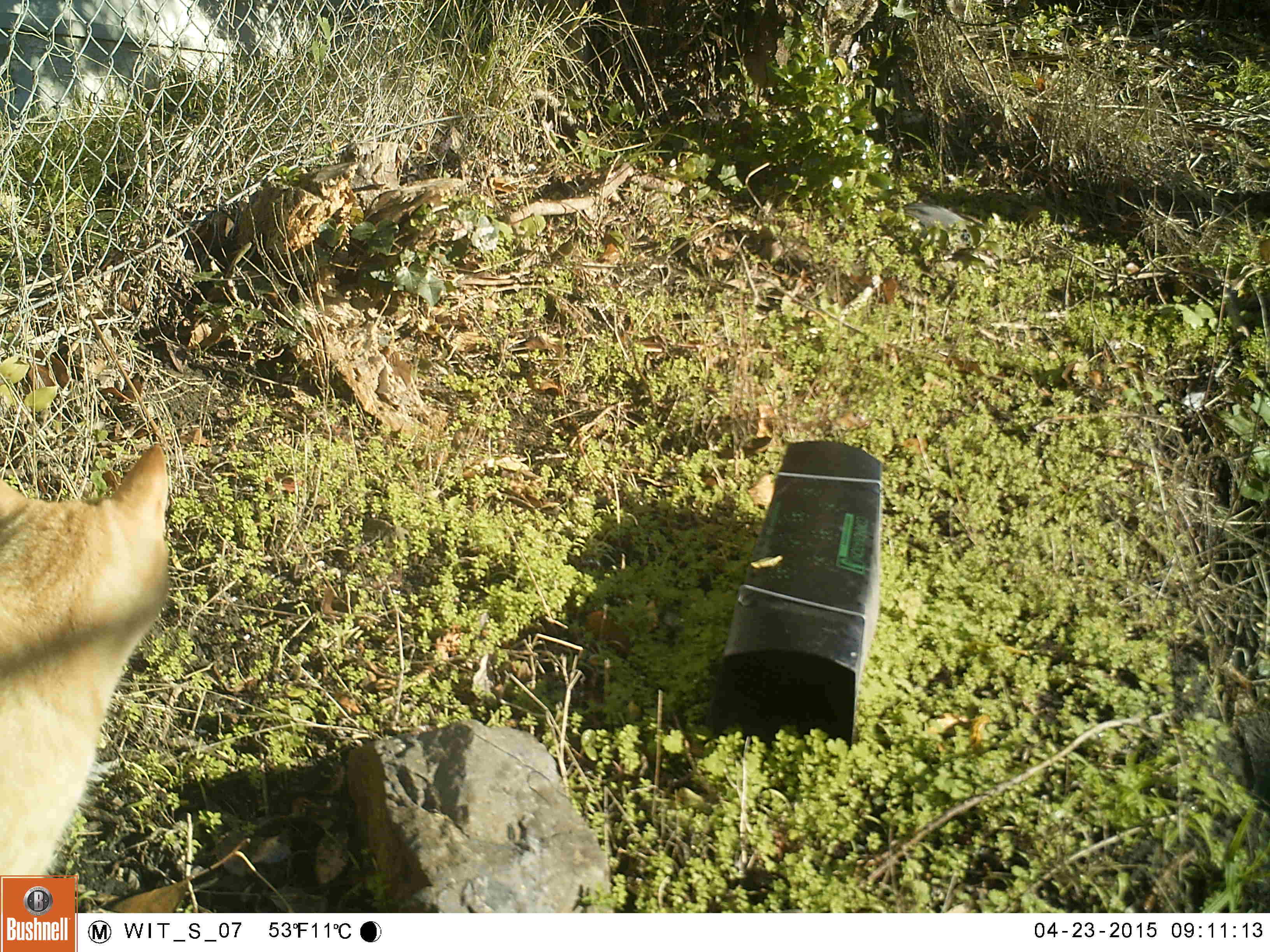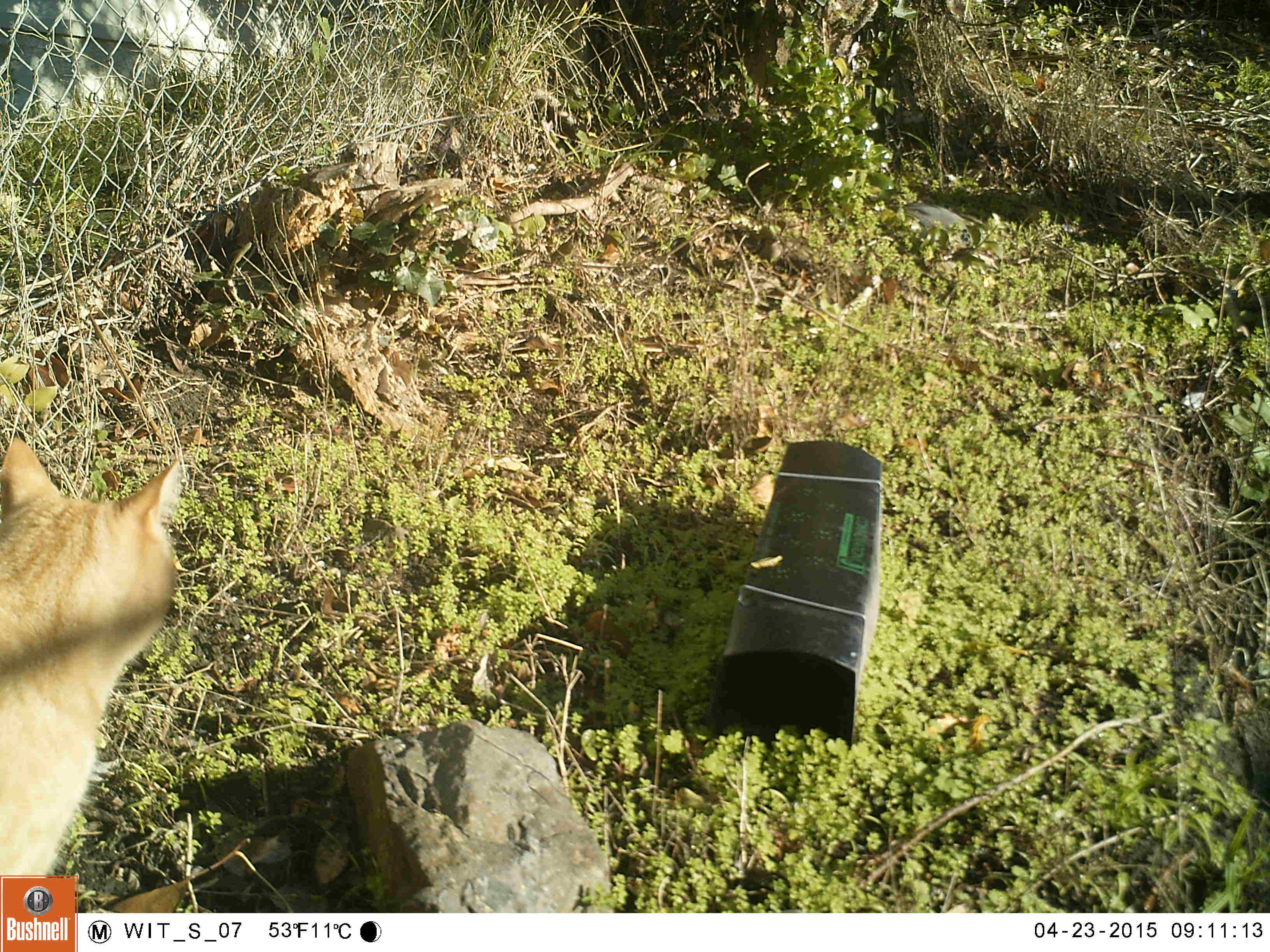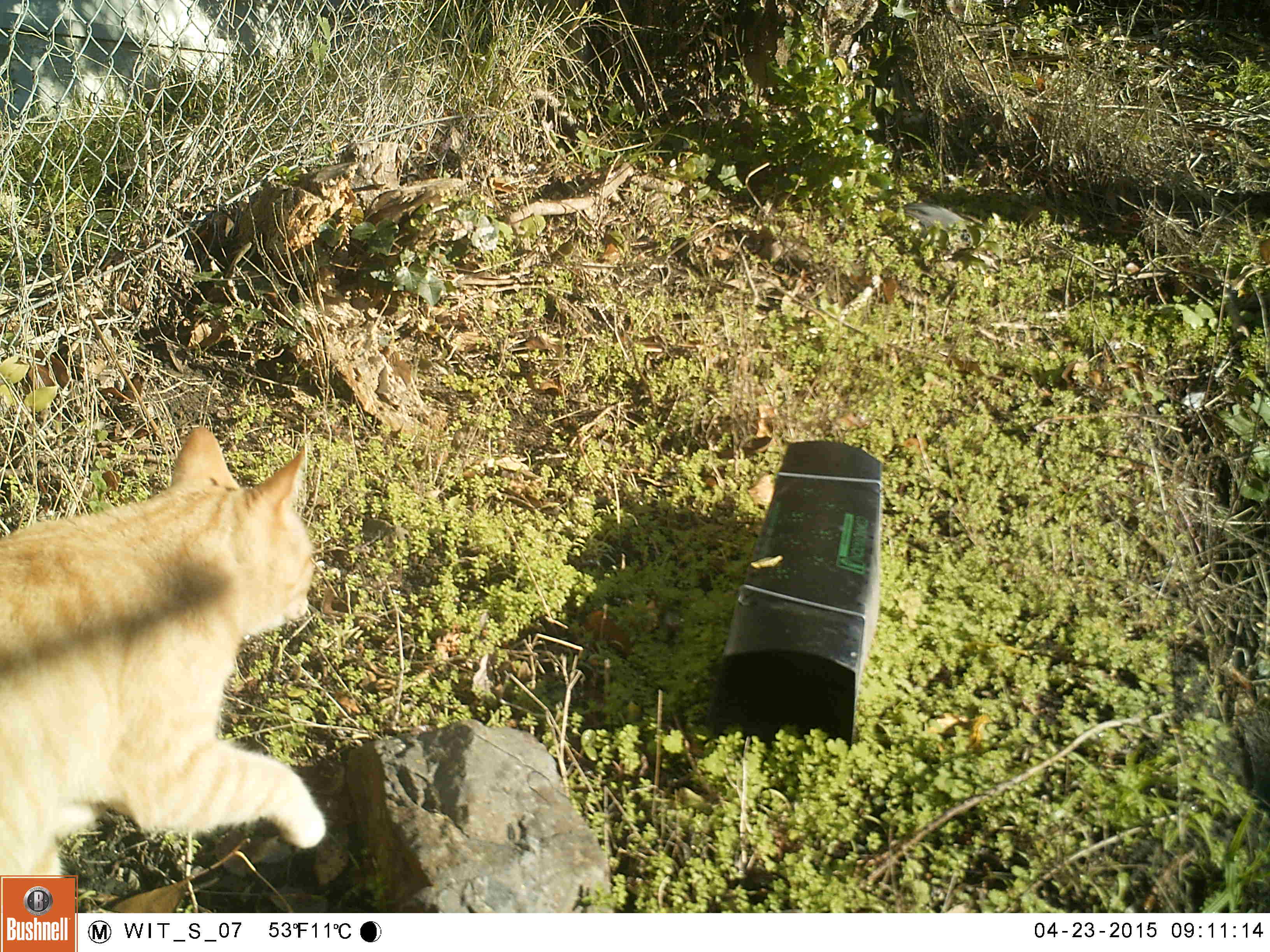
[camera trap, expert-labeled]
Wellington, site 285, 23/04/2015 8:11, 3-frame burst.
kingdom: Animalia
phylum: Chordata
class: Mammalia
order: Carnivora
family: Felidae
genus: Felis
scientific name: Felis catus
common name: cat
Cat (Felis catus).